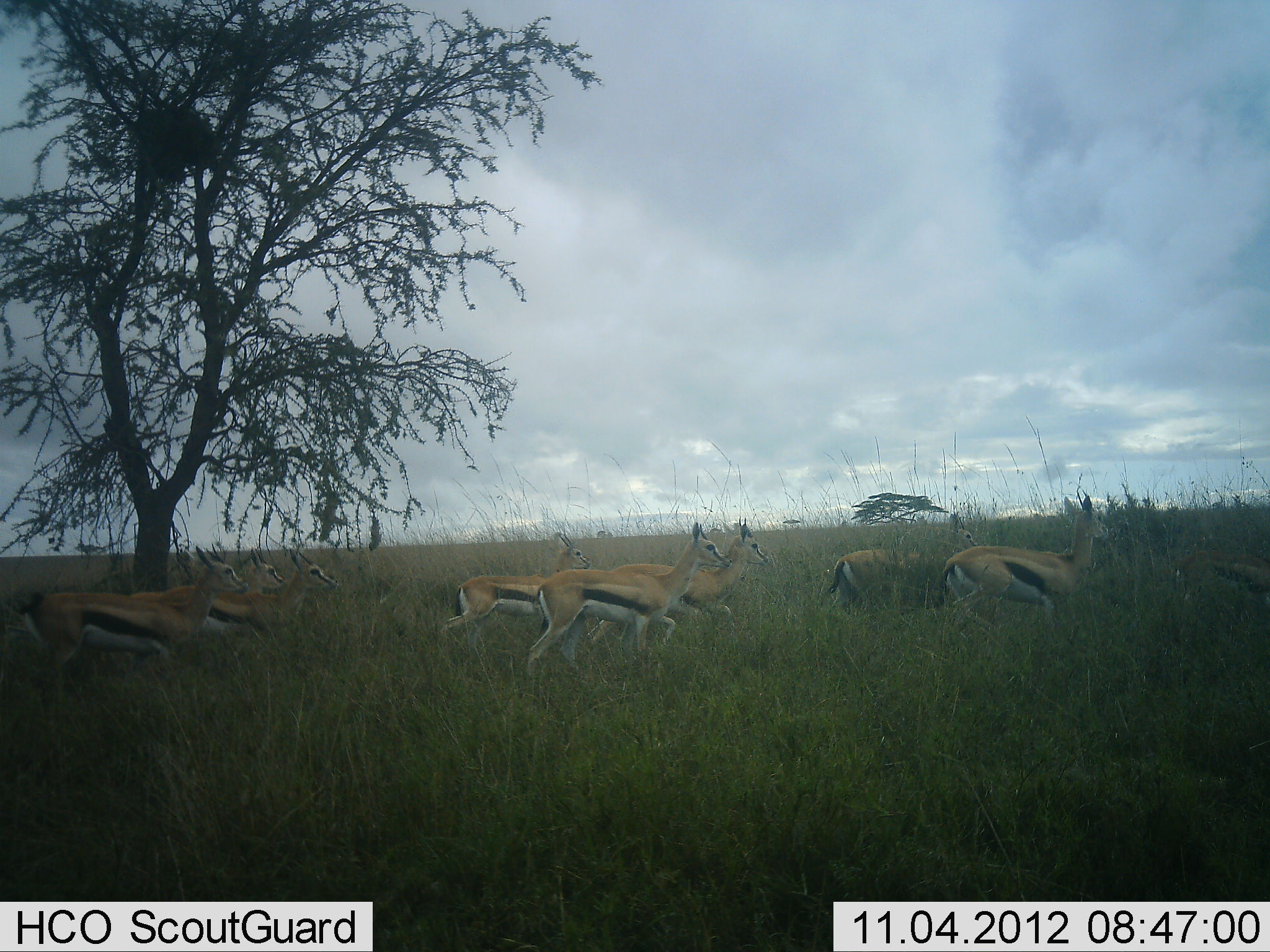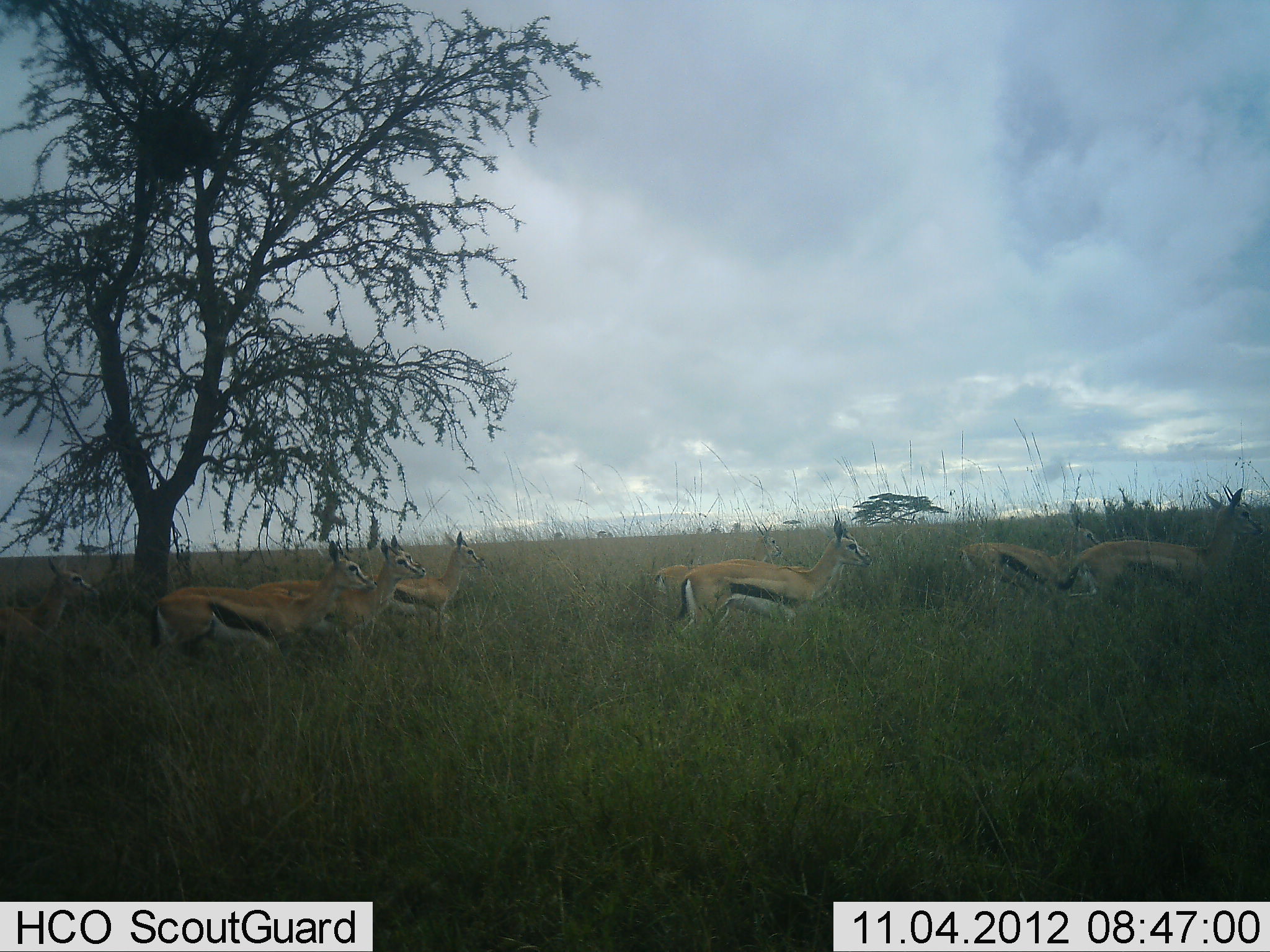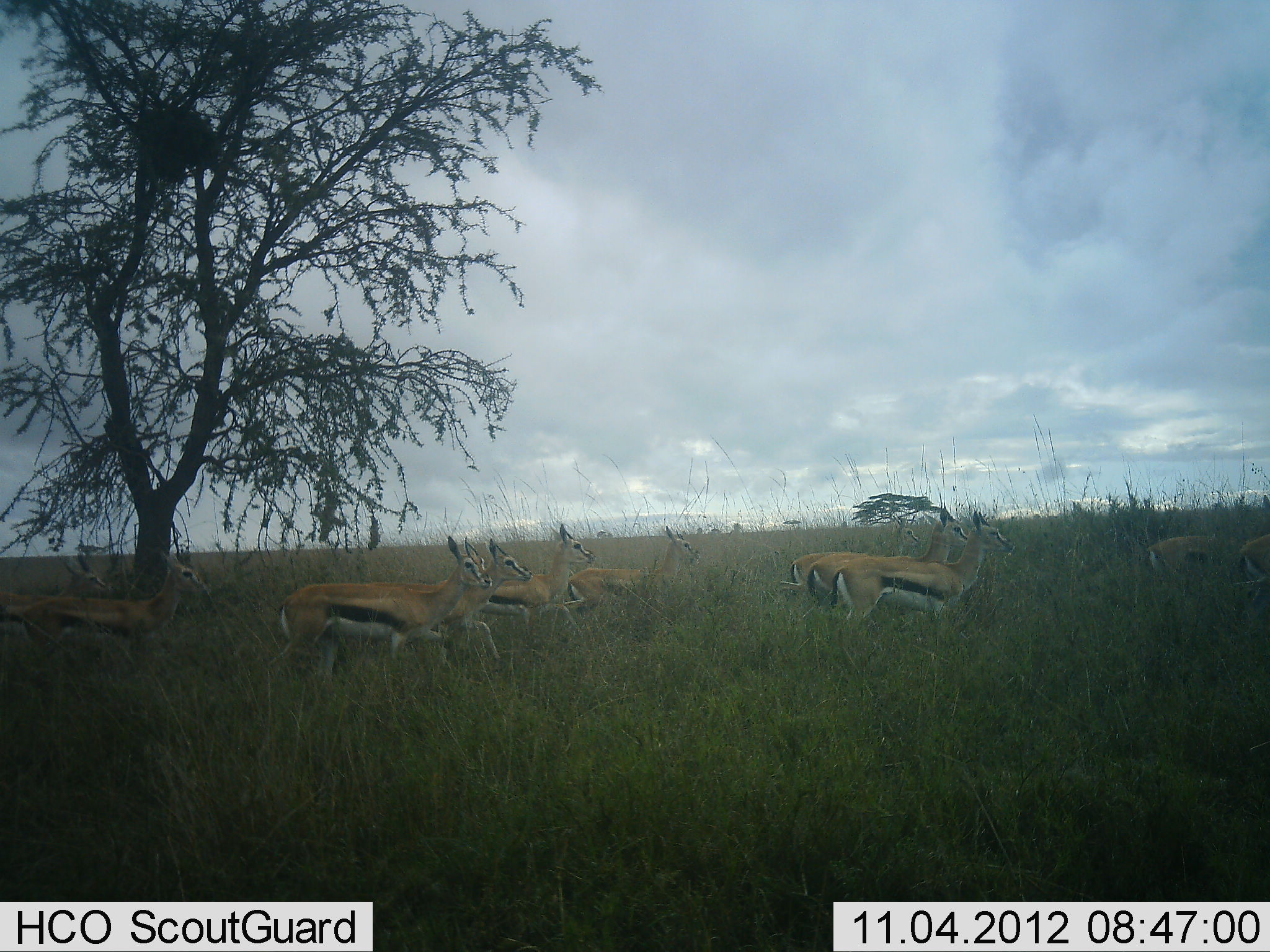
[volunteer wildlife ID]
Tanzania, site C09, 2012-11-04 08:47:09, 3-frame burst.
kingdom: Animalia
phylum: Chordata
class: Mammalia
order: Artiodactyla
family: Bovidae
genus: Eudorcas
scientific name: Eudorcas thomsonii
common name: thomson's gazelle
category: gazellethomsons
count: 10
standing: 0%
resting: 0%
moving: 100%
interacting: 0%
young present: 0%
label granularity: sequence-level